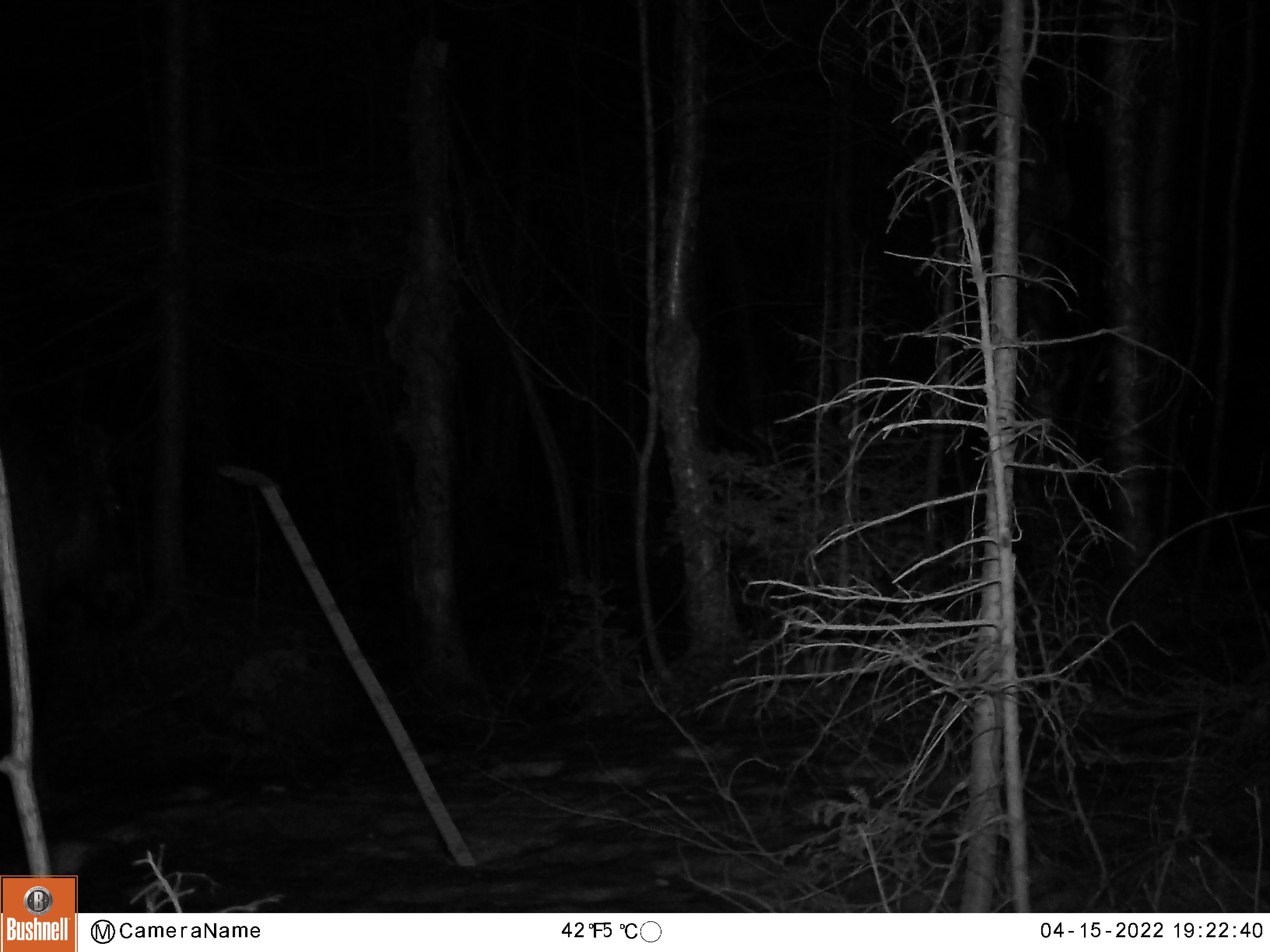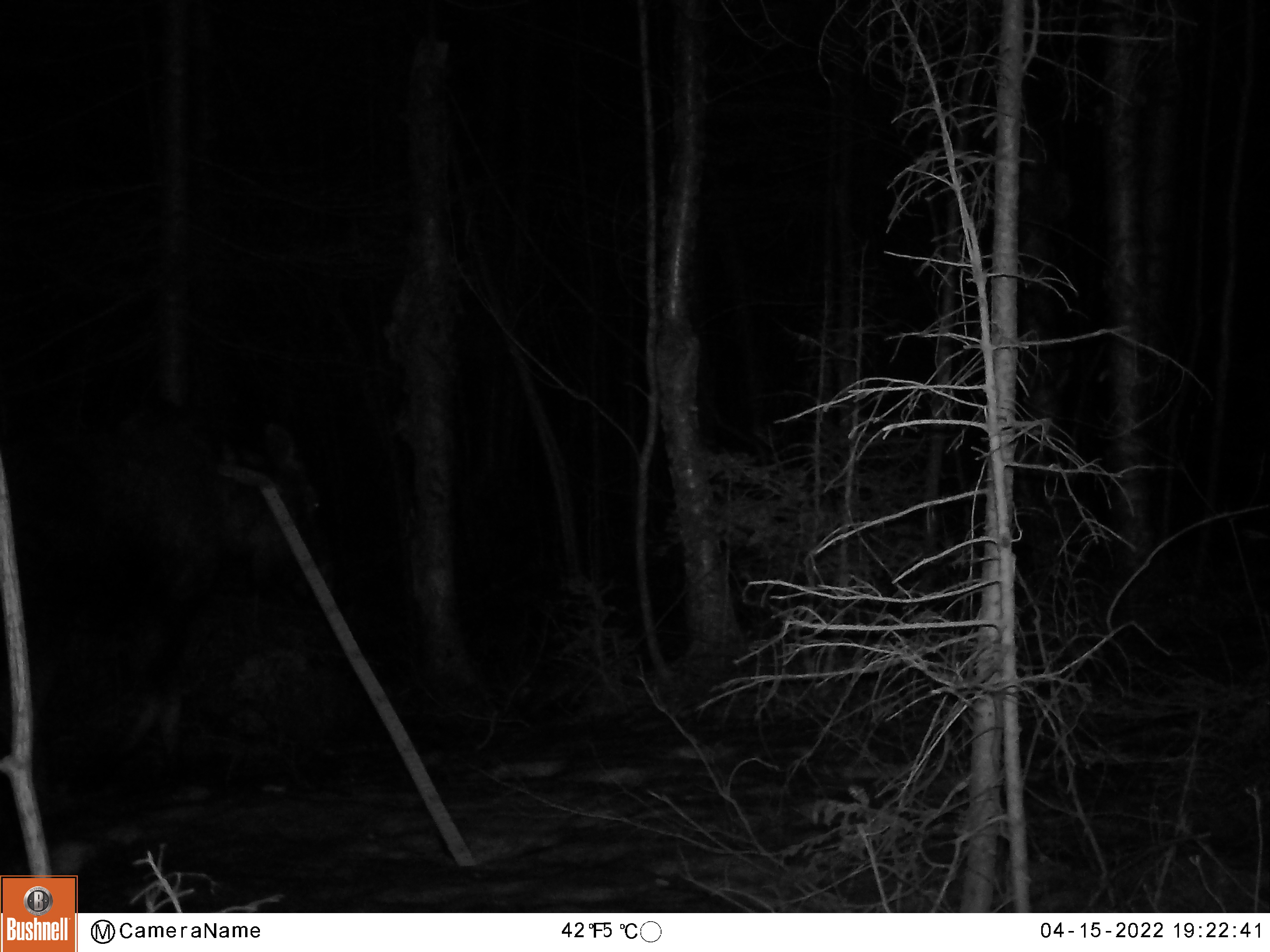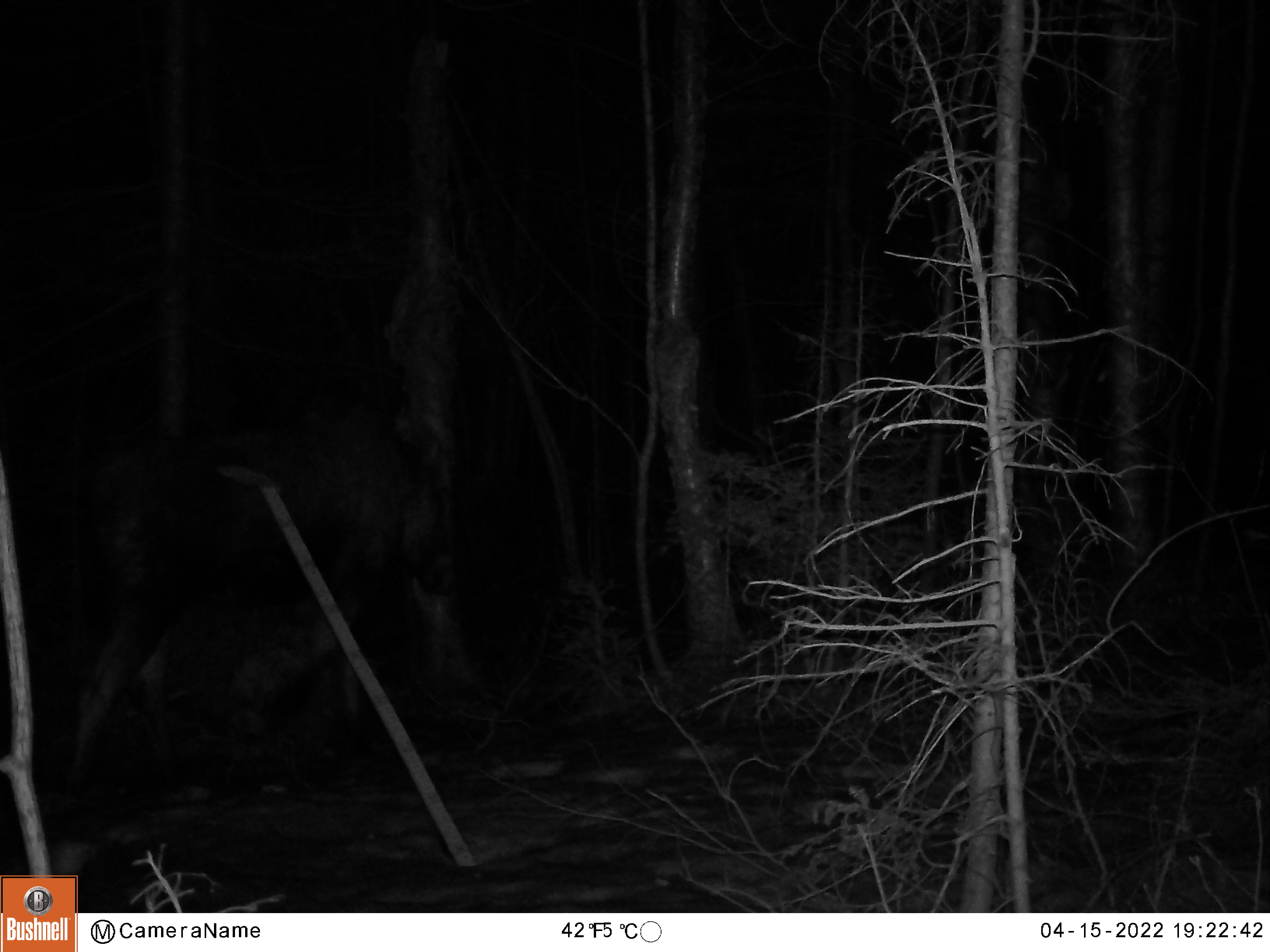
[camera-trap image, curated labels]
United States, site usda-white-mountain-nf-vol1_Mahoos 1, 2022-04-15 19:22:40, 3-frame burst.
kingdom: Animalia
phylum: Chordata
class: Mammalia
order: Artiodactyla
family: Cervidae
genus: Alces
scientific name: Alces alces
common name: moose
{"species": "moose (Alces alces)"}